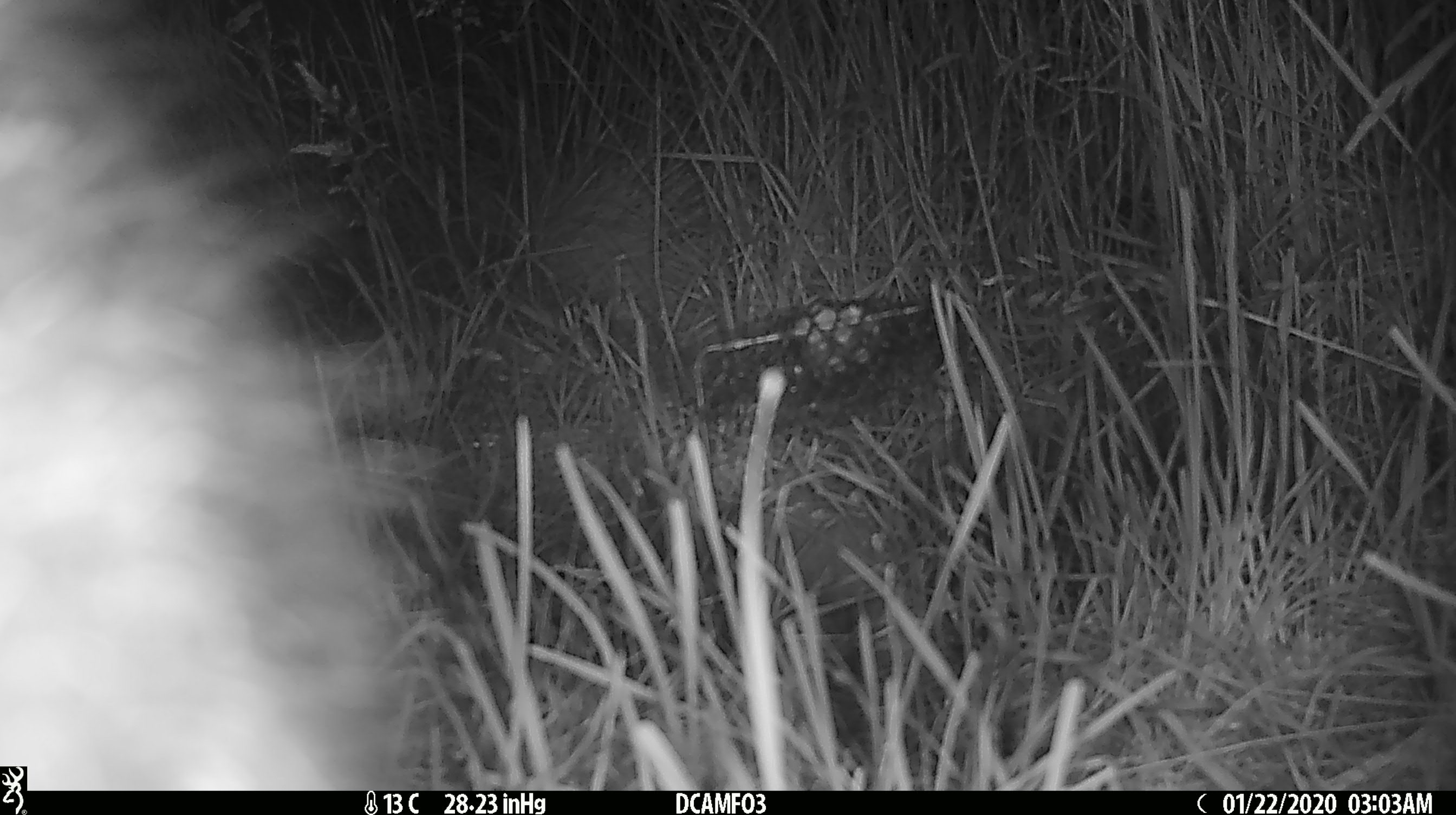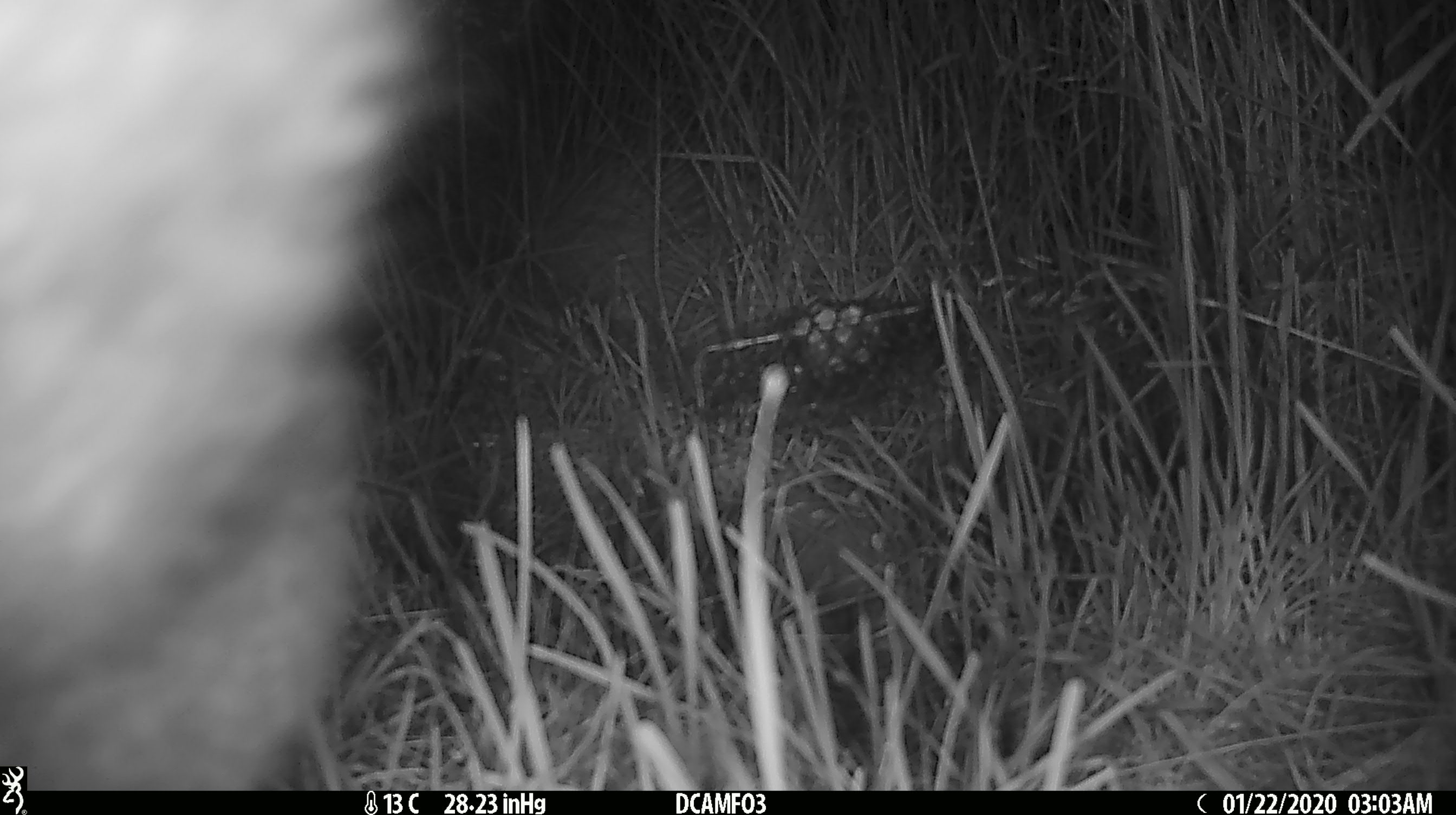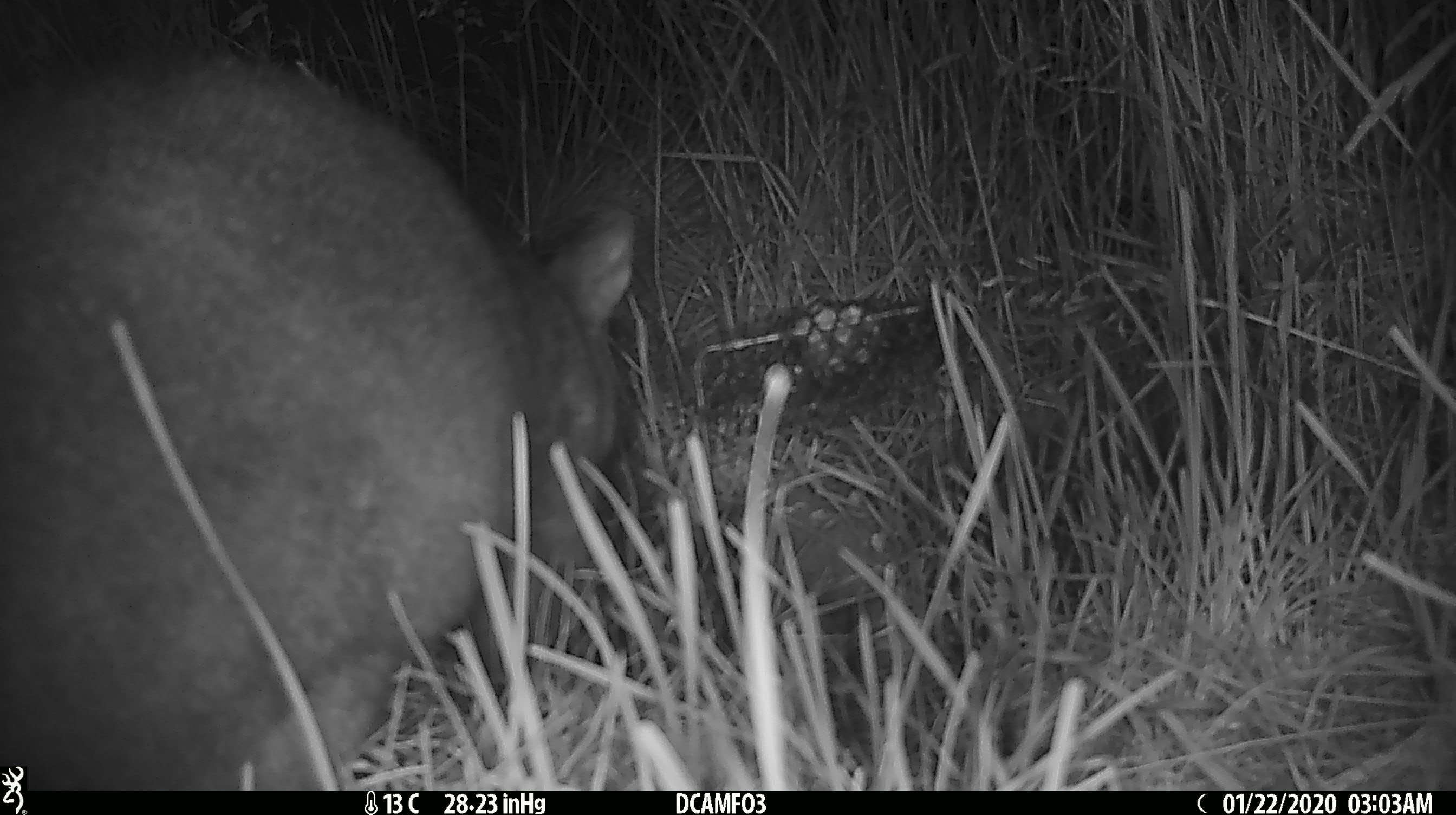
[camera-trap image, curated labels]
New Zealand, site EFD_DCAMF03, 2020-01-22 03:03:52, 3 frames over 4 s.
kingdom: Animalia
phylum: Chordata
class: Mammalia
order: Diprotodontia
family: Phalangeridae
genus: Trichosurus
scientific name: Trichosurus vulpecula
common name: common brushtail possum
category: possum